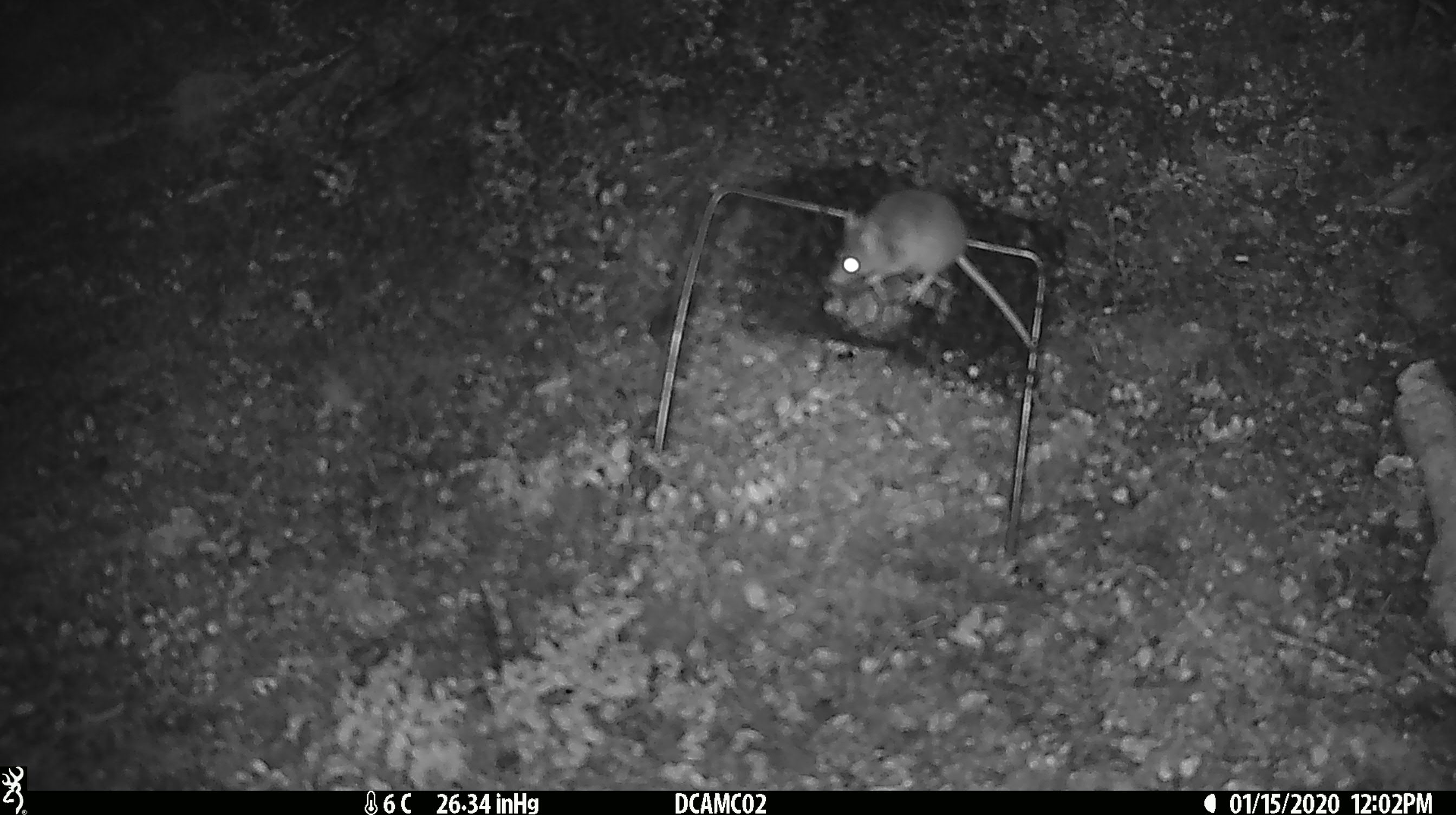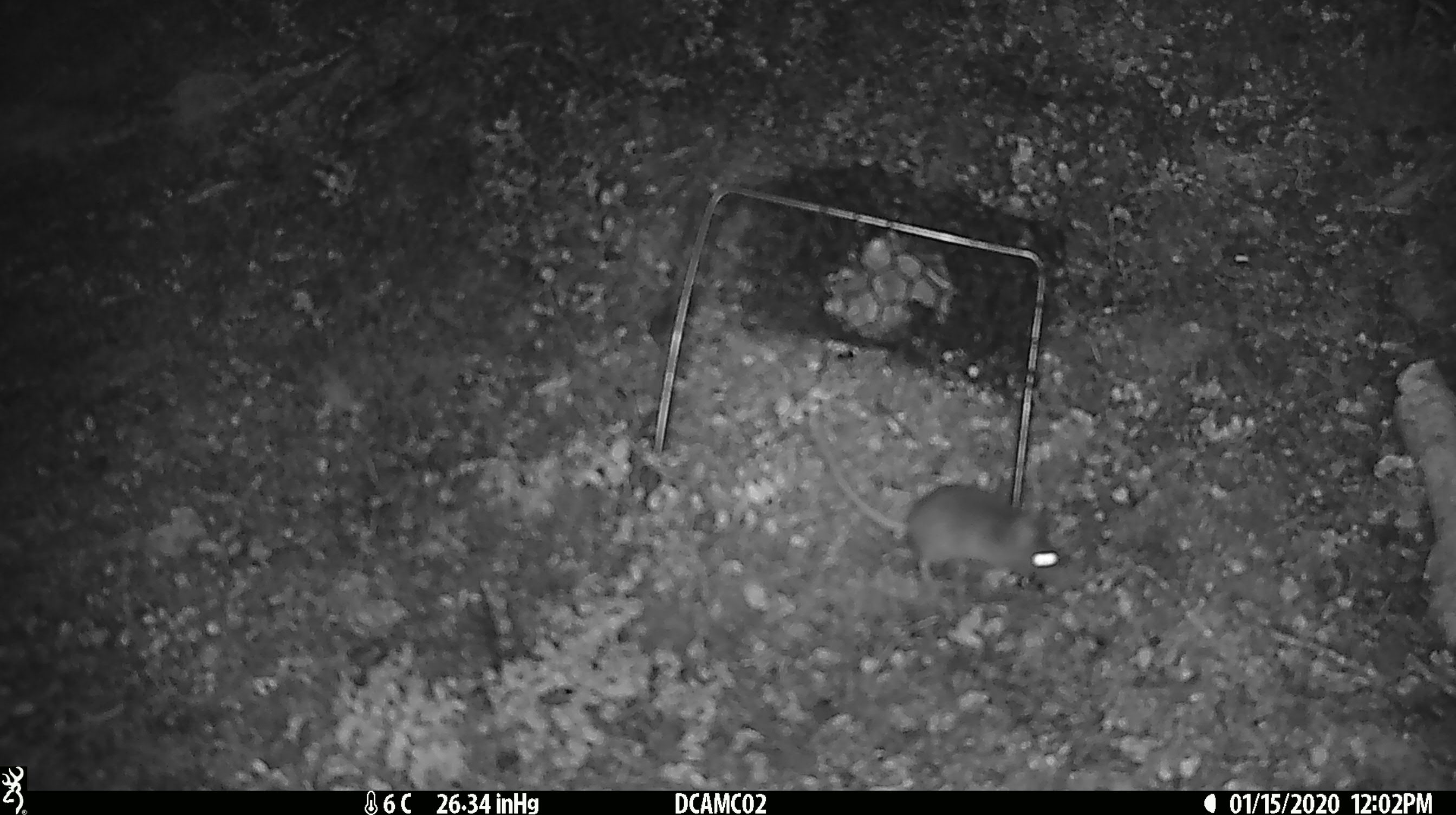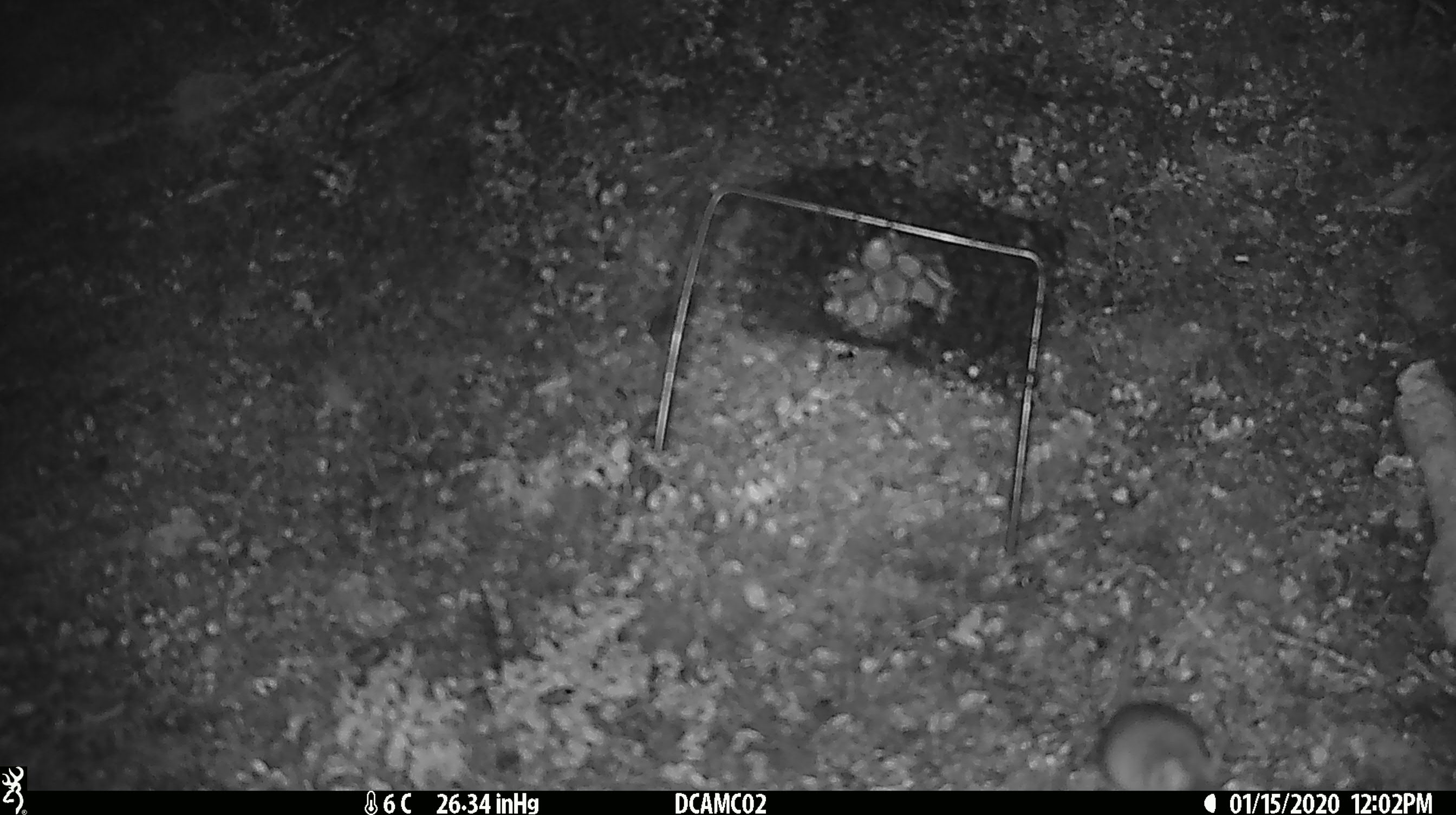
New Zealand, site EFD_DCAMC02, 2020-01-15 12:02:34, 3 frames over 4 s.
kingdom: Animalia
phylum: Chordata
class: Mammalia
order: Rodentia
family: Muridae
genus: Mus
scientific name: Mus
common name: mouse